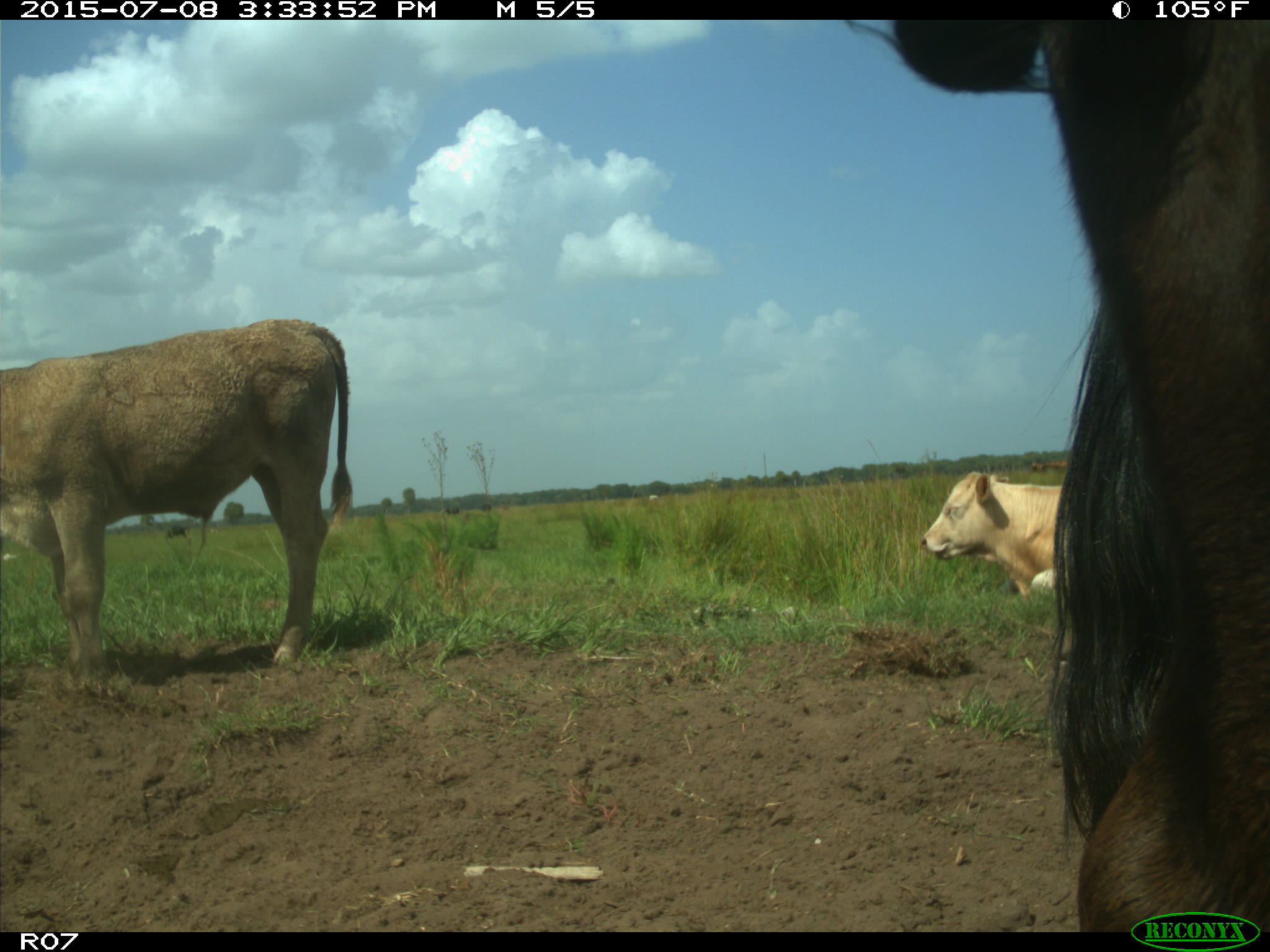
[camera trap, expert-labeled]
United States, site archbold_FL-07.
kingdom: Animalia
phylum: Chordata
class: Mammalia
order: Artiodactyla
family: Bovidae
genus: Bos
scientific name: Bos taurus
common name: domestic cow